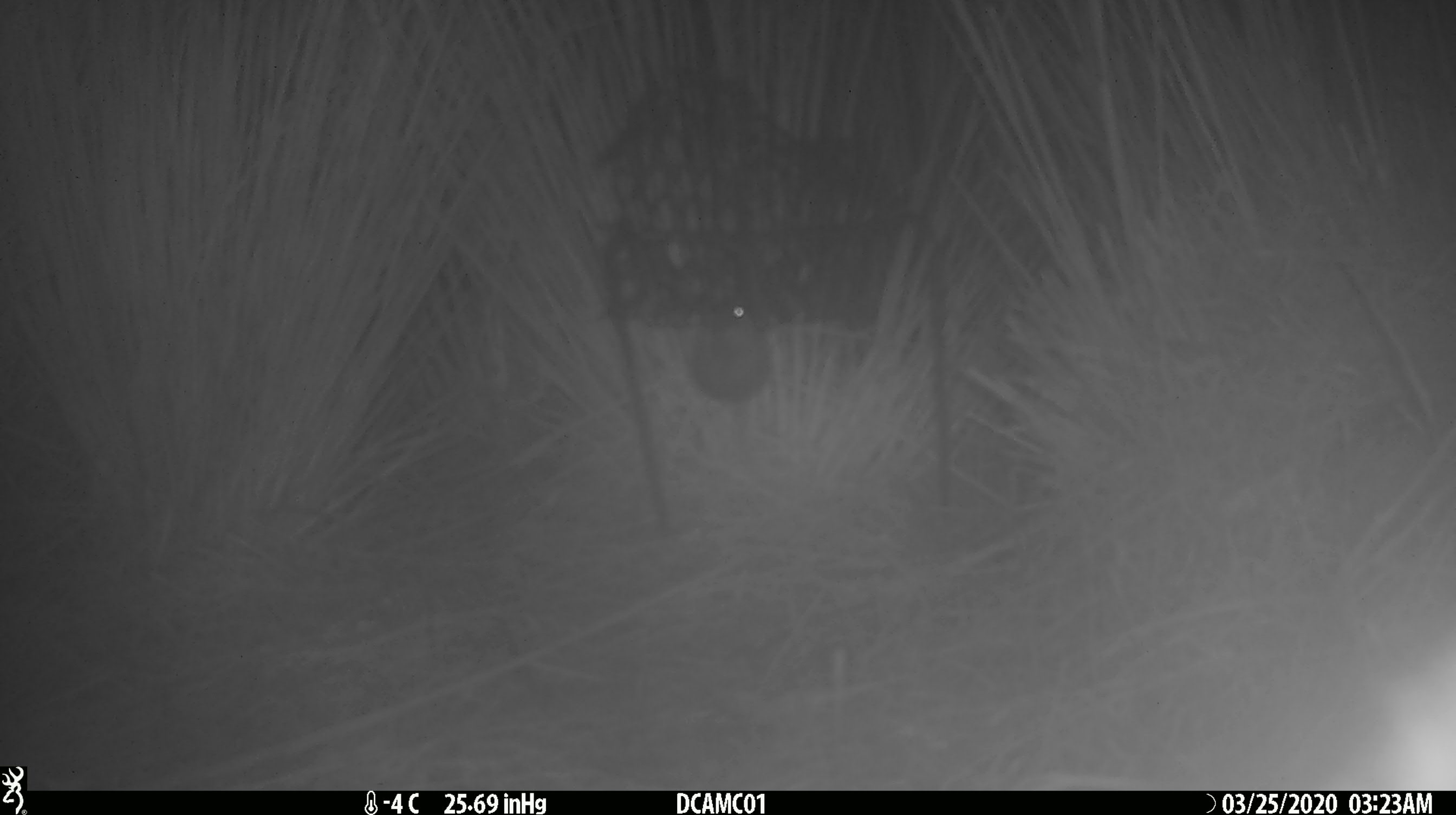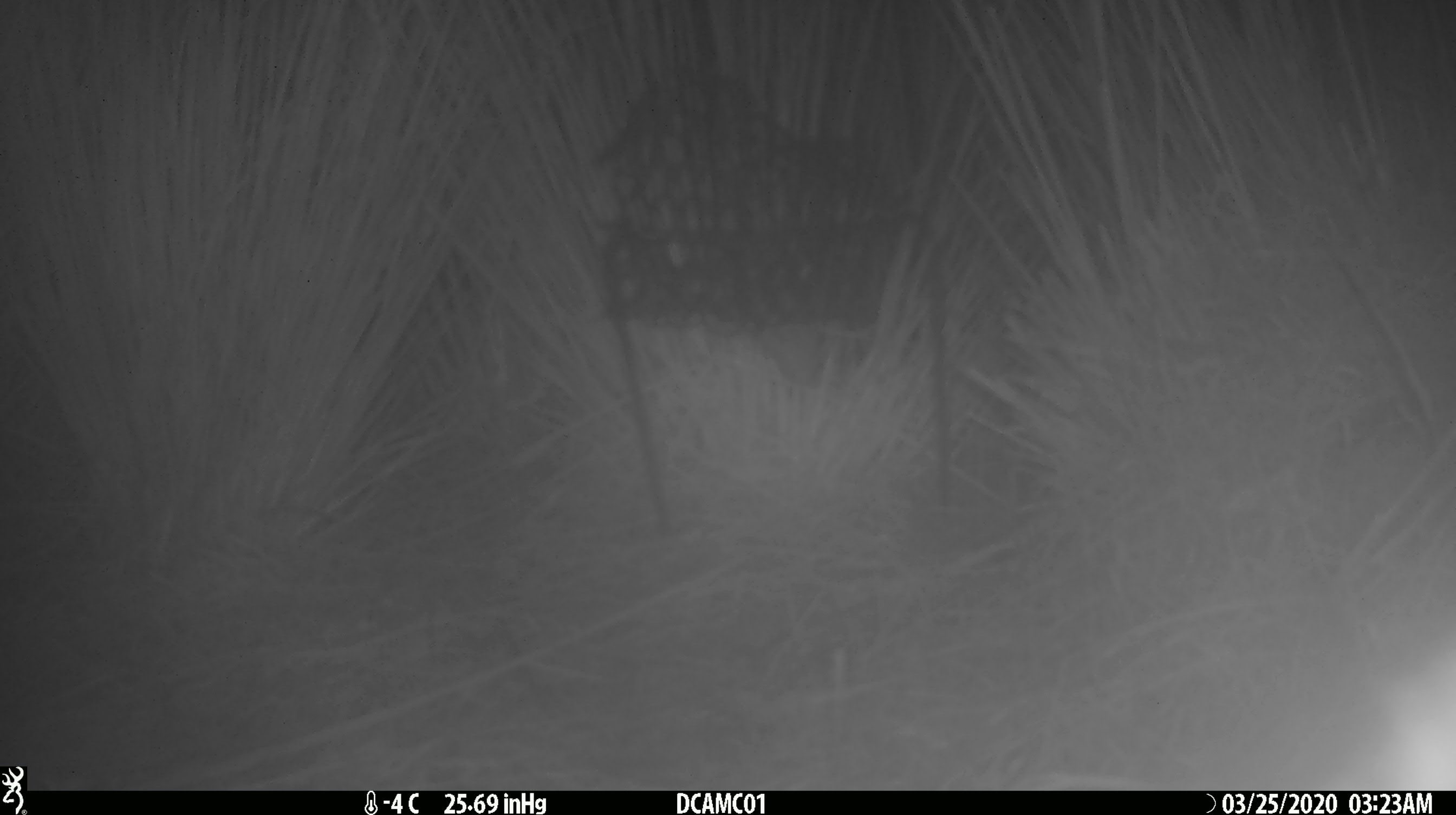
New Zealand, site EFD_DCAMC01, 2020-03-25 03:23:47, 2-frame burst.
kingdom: Animalia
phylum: Chordata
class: Mammalia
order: Rodentia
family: Muridae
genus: Mus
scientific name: Mus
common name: mouse